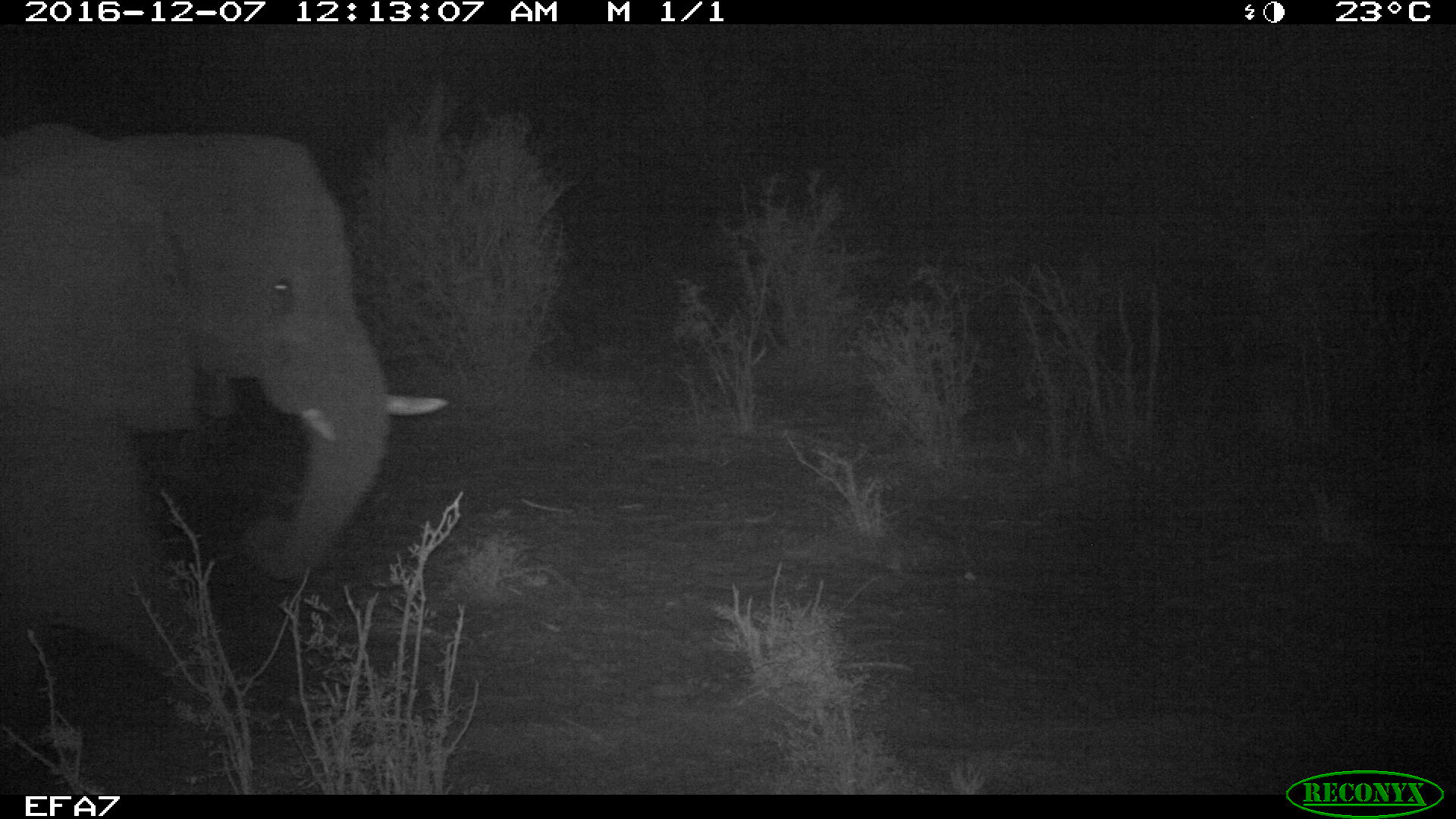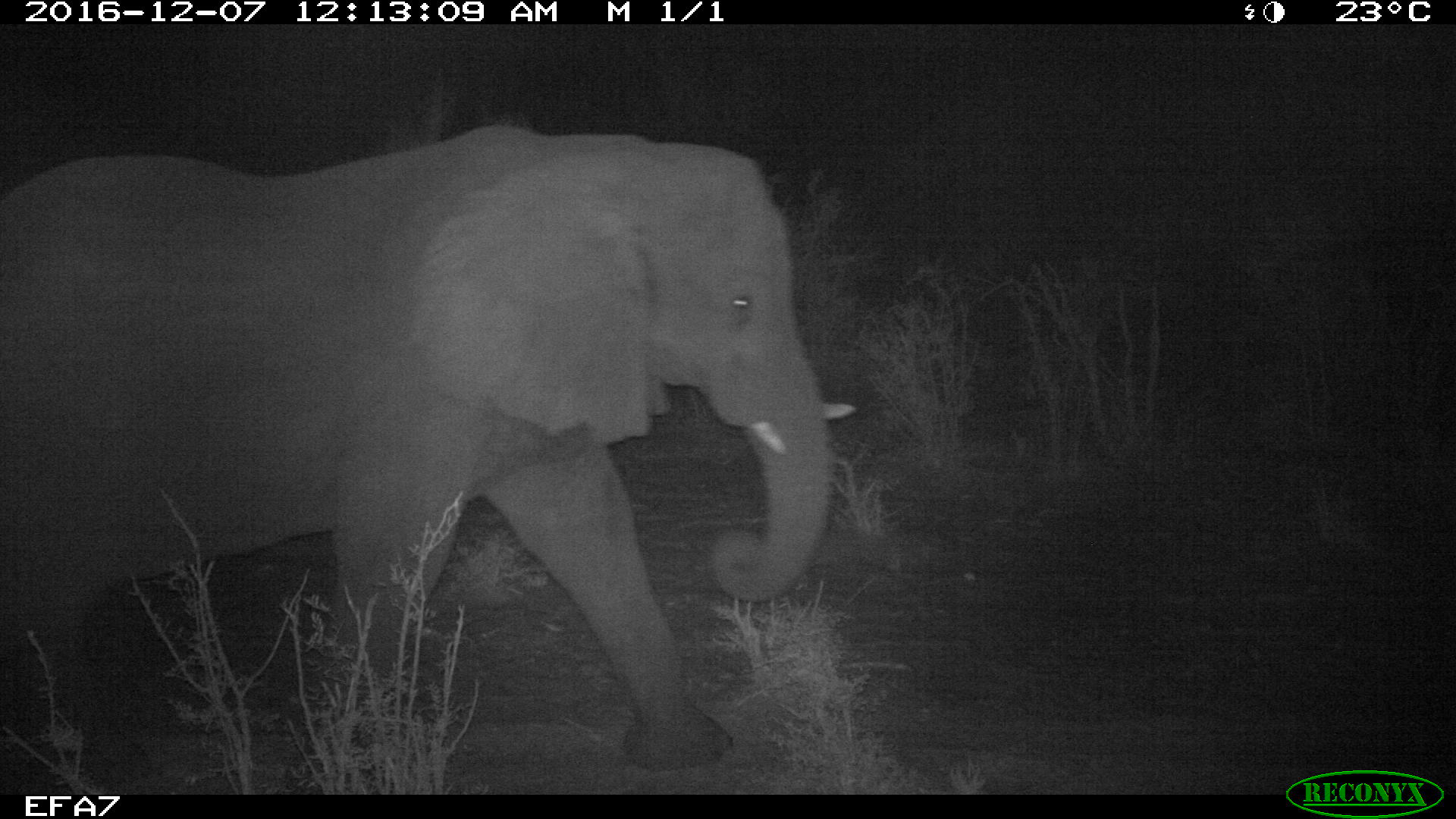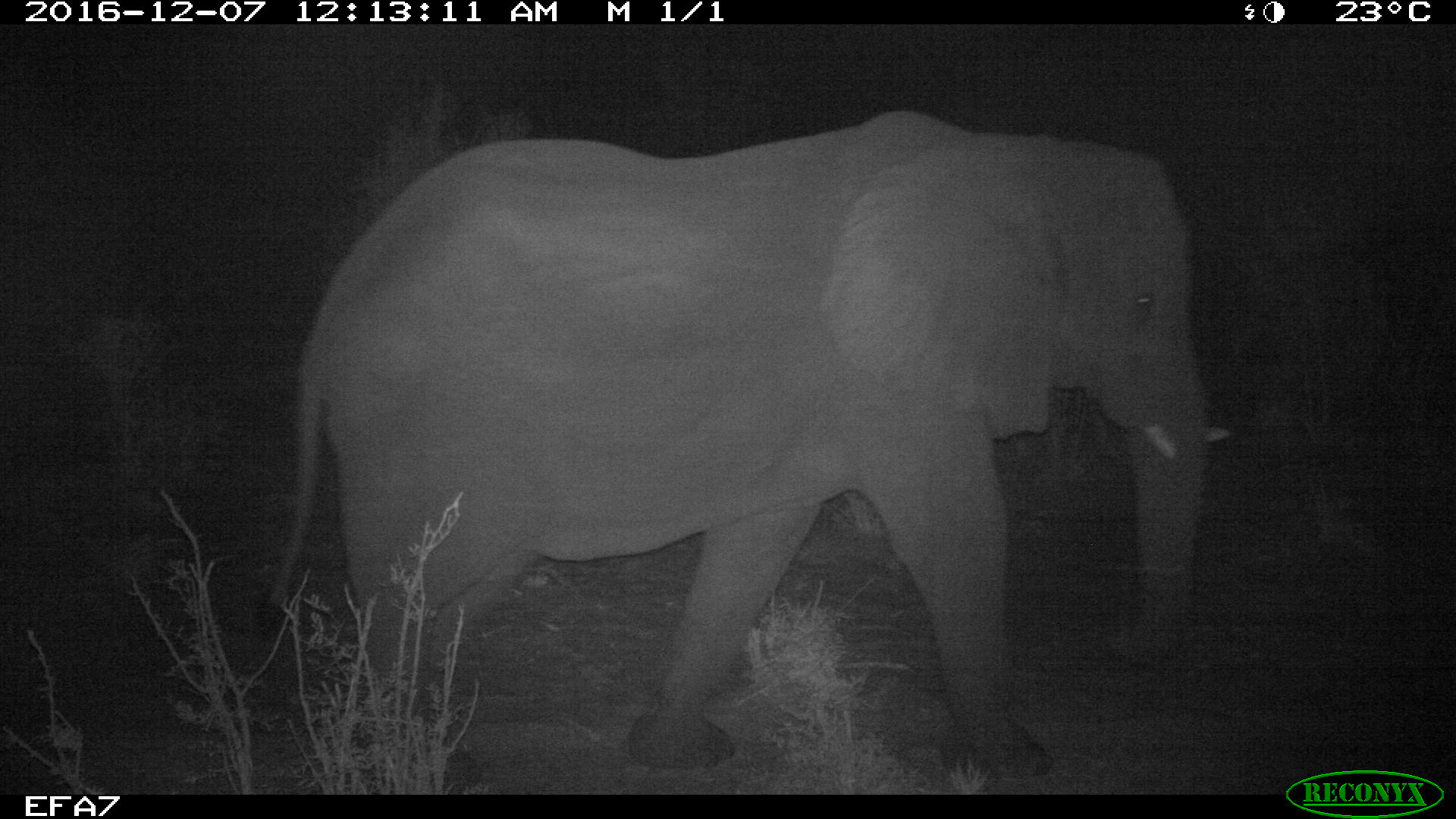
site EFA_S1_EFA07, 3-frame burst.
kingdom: Animalia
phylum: Chordata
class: Mammalia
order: Proboscidea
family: Elephantidae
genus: Loxodonta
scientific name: Loxodonta africana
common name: african bush elephant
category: elephant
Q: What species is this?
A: Elephant (african bush elephant) (Loxodonta africana).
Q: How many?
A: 1.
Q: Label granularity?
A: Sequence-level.